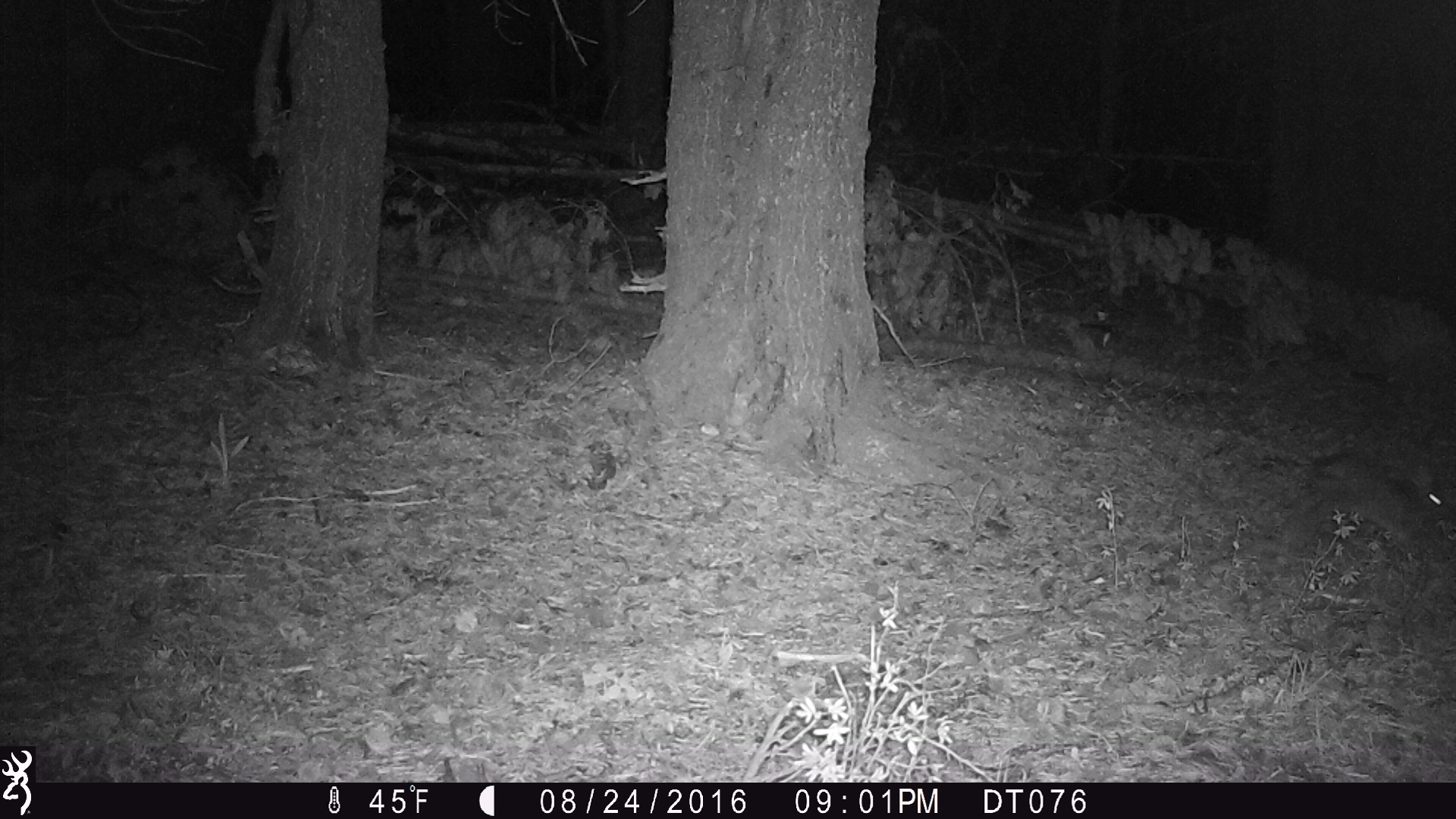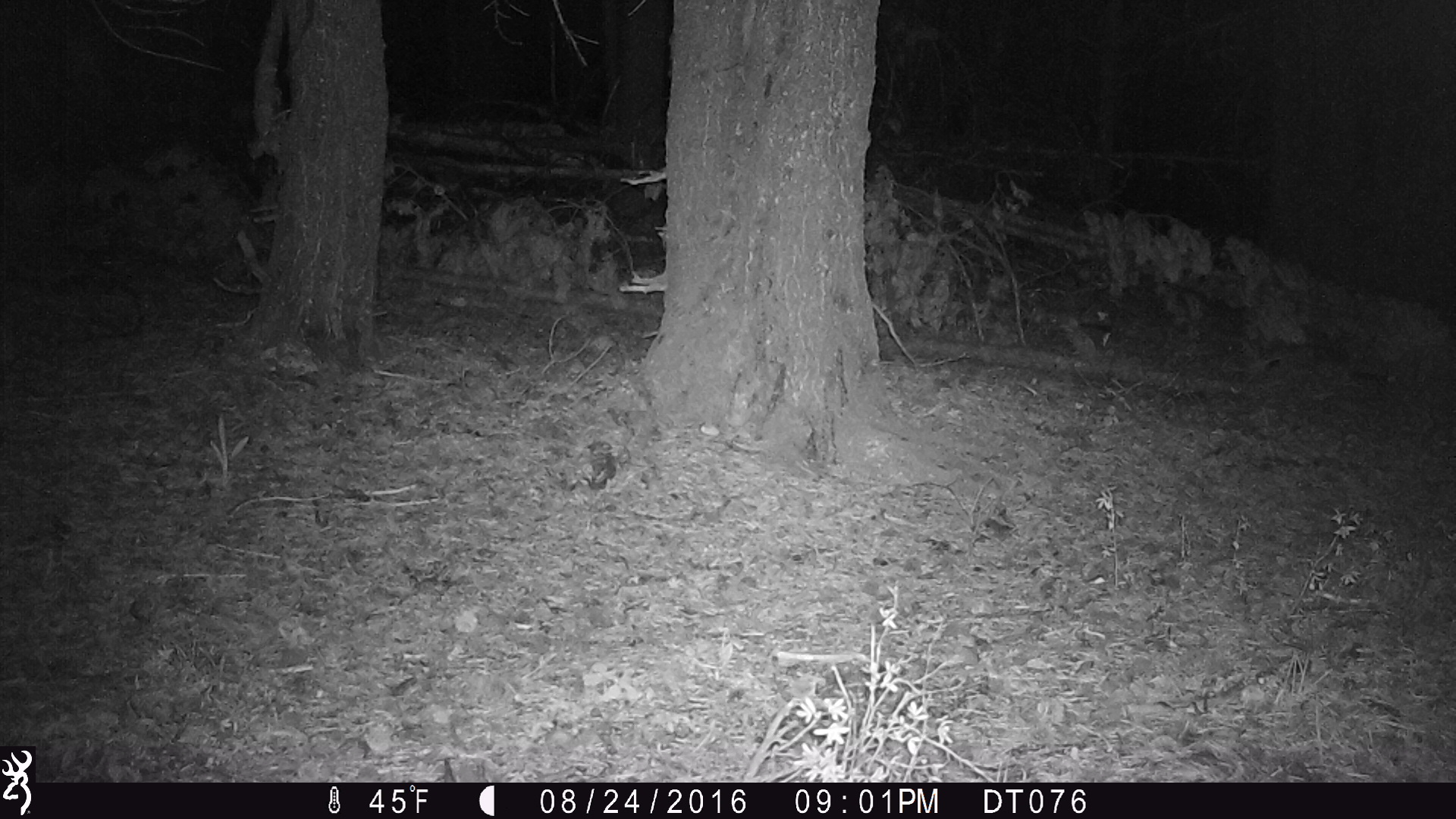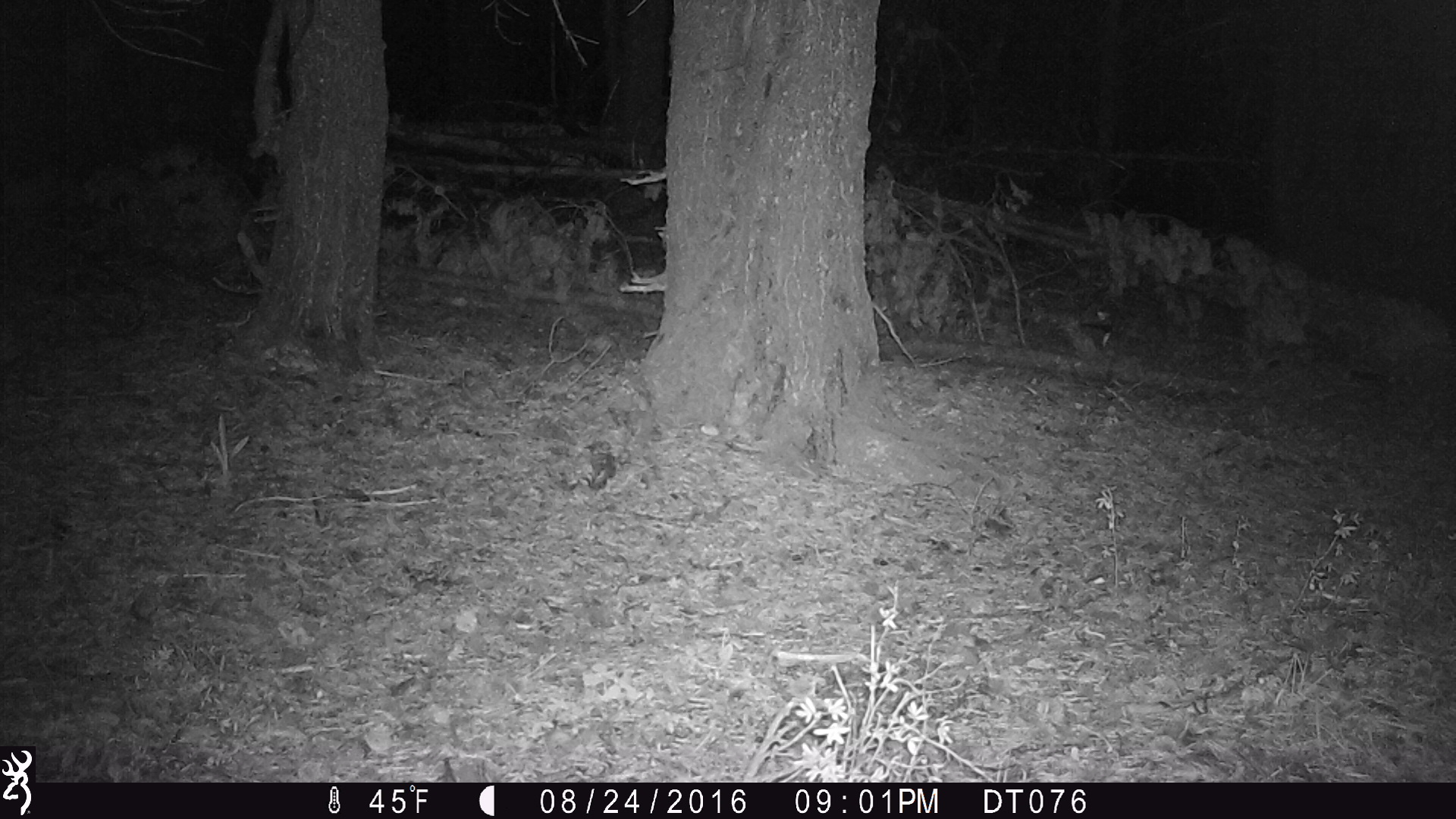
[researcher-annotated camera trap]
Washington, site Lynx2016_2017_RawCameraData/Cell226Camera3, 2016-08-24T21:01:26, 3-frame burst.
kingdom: Animalia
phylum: Chordata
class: Mammalia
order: Lagomorpha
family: Leporidae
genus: Lepus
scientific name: Lepus americanus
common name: snowshoe hare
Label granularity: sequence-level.